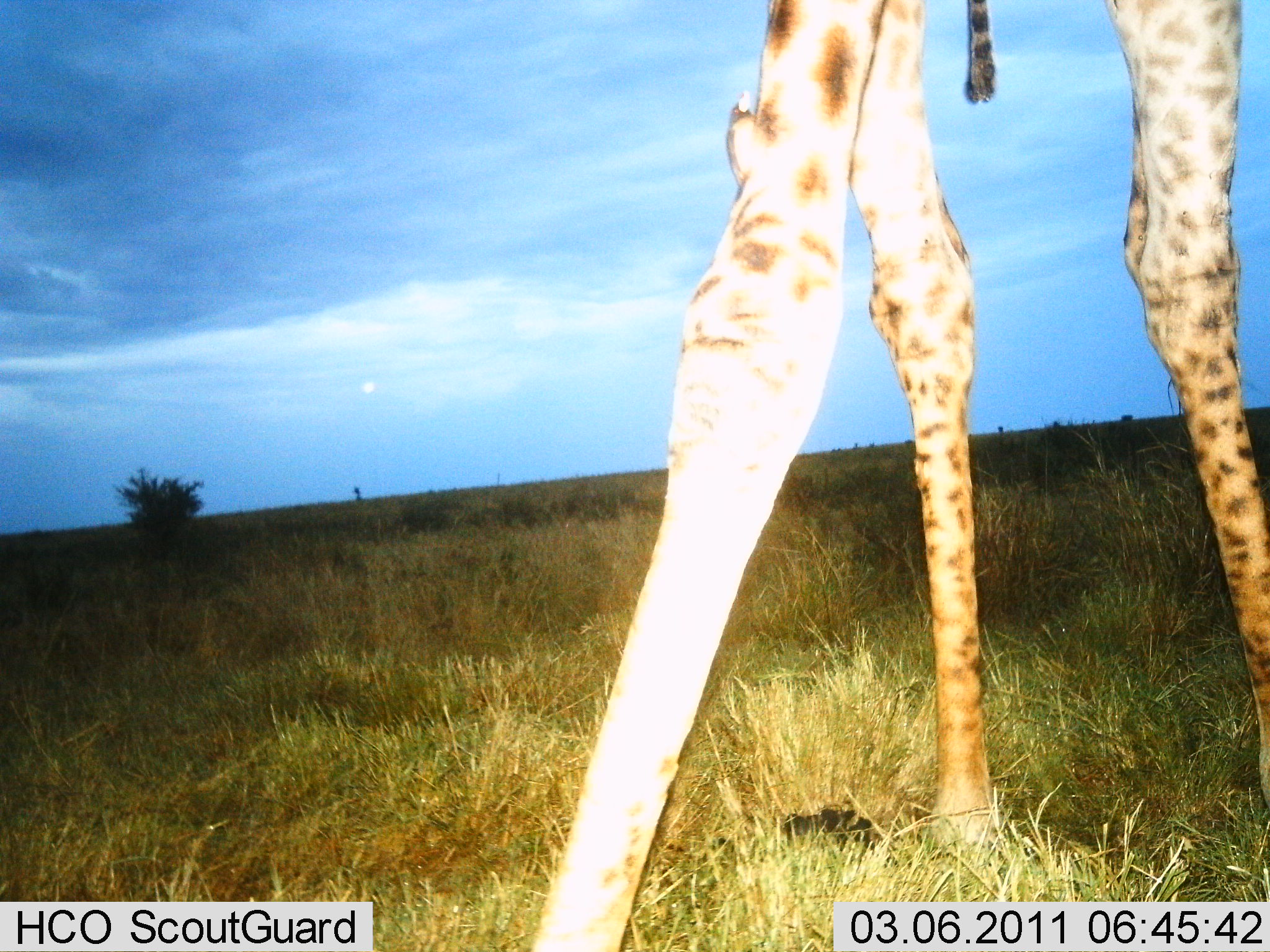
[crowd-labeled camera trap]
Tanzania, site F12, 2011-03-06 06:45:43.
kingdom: Animalia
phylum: Chordata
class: Mammalia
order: Artiodactyla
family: Giraffidae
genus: Giraffa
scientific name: Giraffa camelopardalis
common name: giraffe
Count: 1.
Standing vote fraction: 92%.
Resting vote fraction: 0%.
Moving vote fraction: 8%.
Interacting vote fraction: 8%.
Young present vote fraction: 0%.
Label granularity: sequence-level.